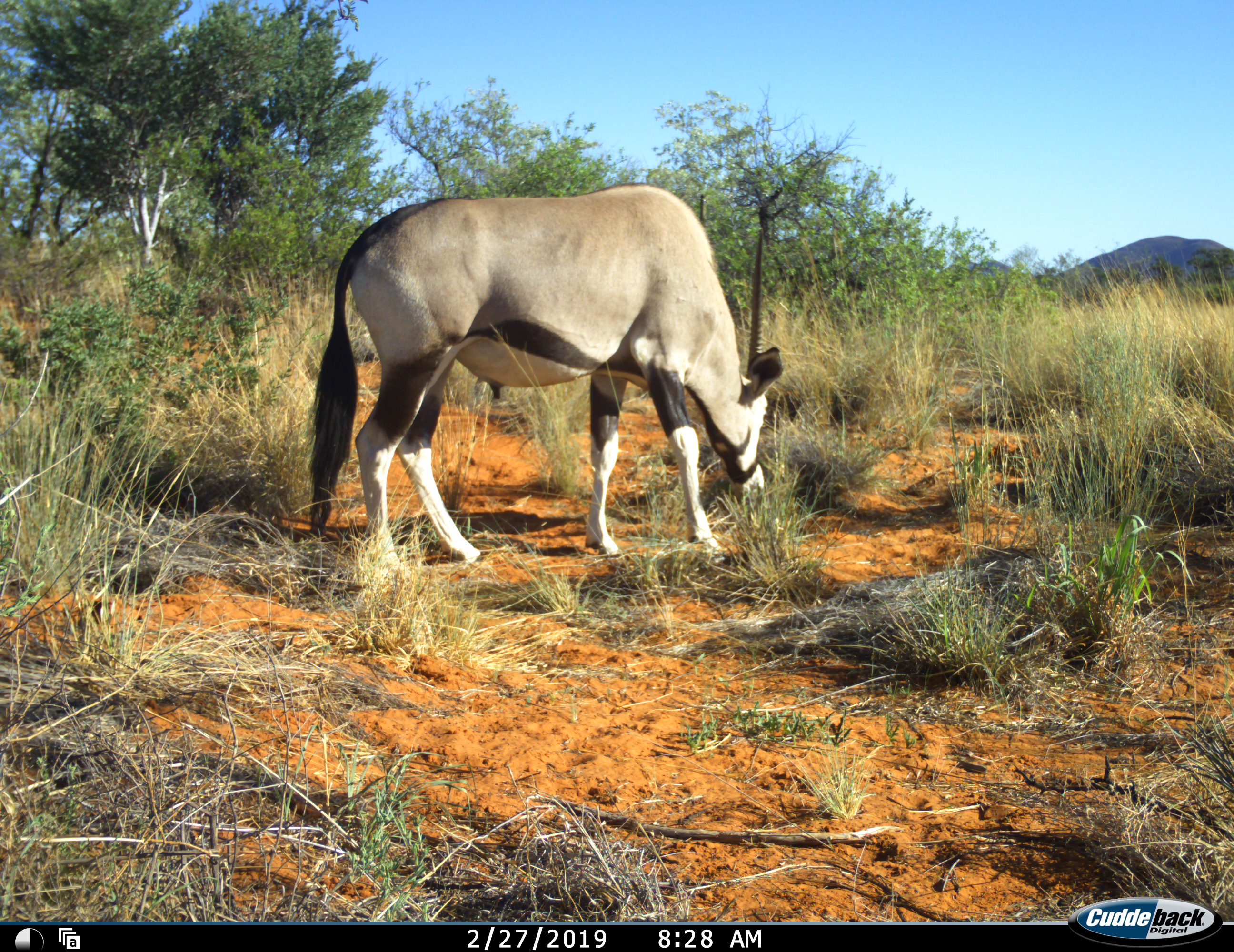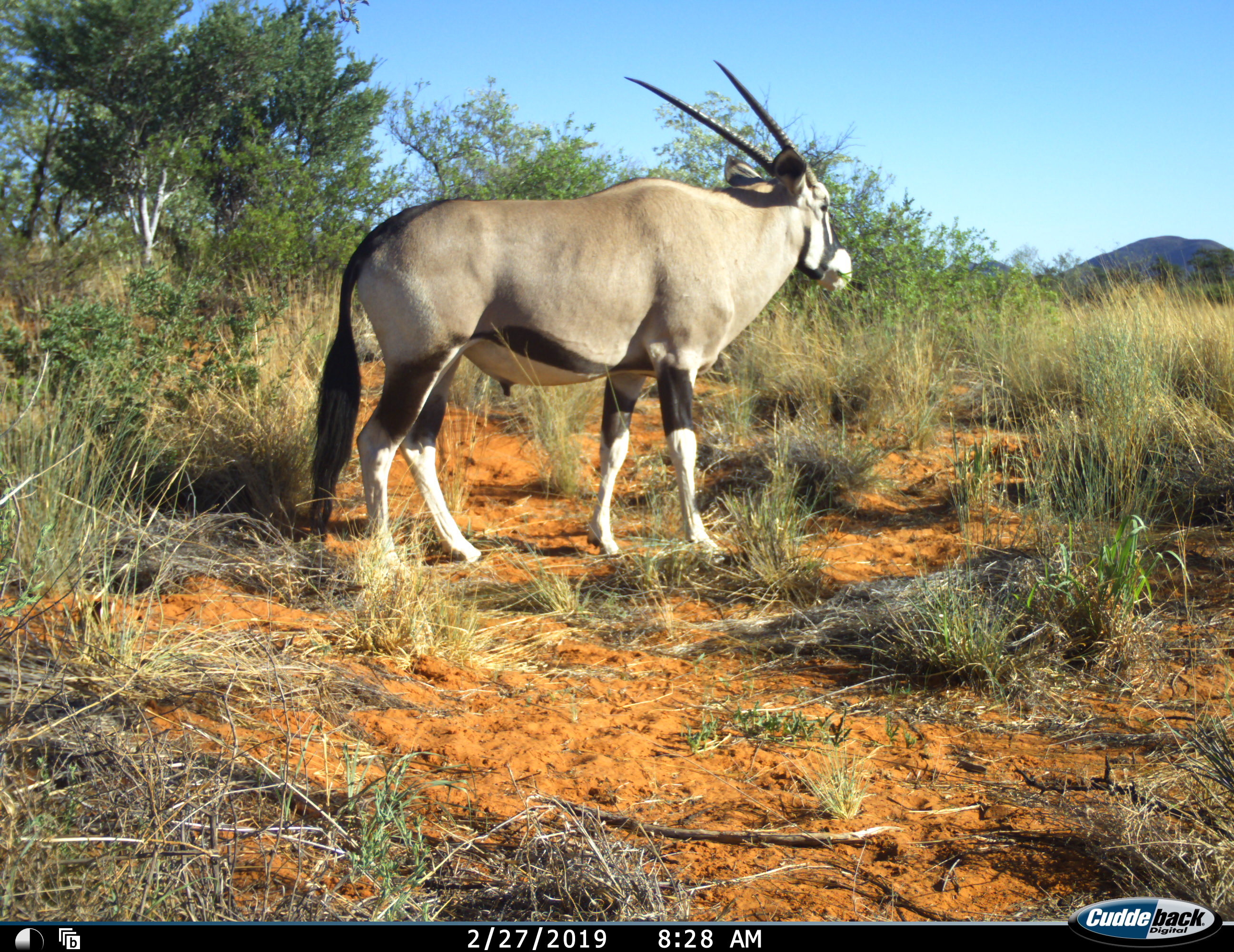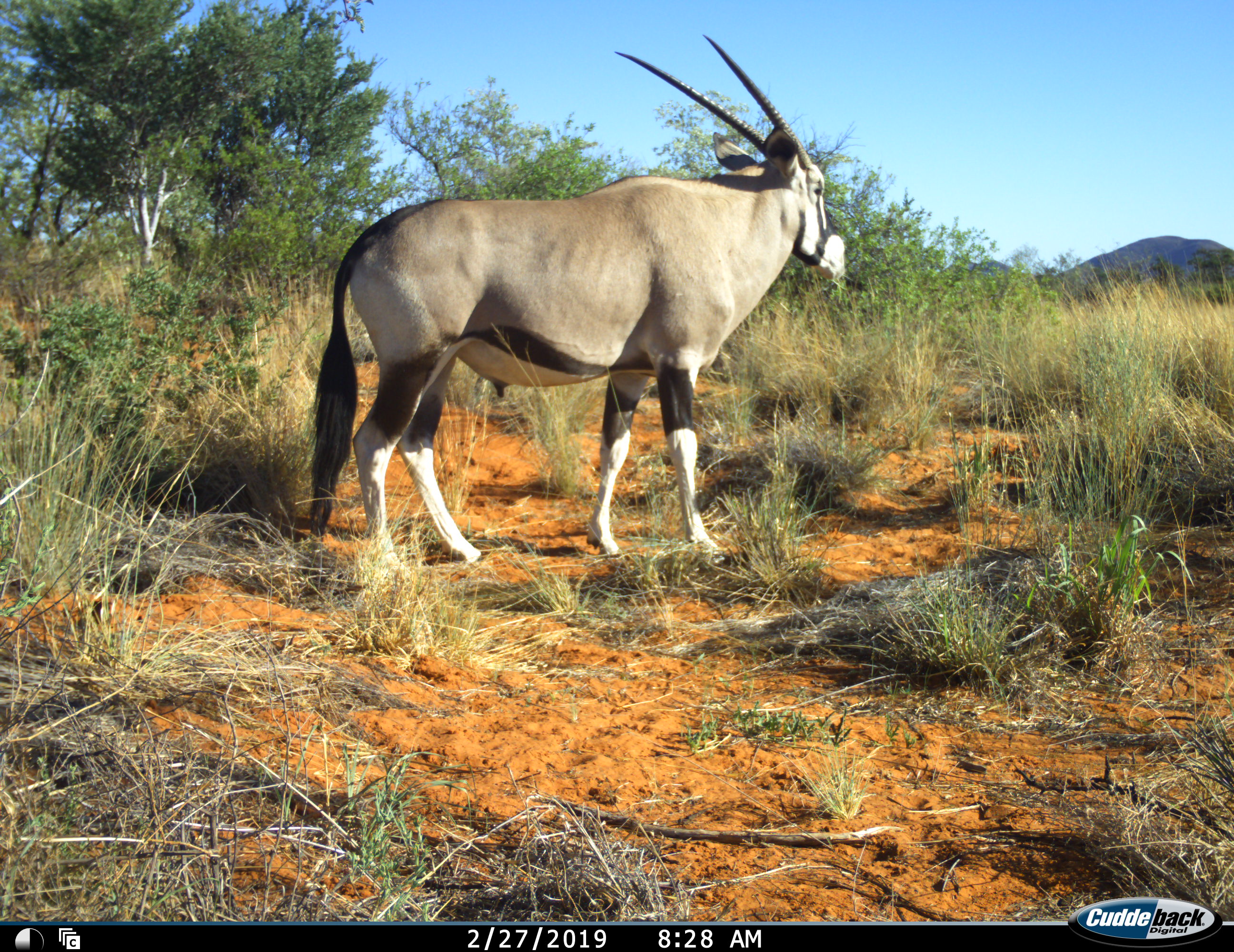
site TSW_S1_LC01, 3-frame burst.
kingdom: Animalia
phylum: Chordata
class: Mammalia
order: Artiodactyla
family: Bovidae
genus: Oryx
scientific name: Oryx gazella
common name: gemsbok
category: oryx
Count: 1.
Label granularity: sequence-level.